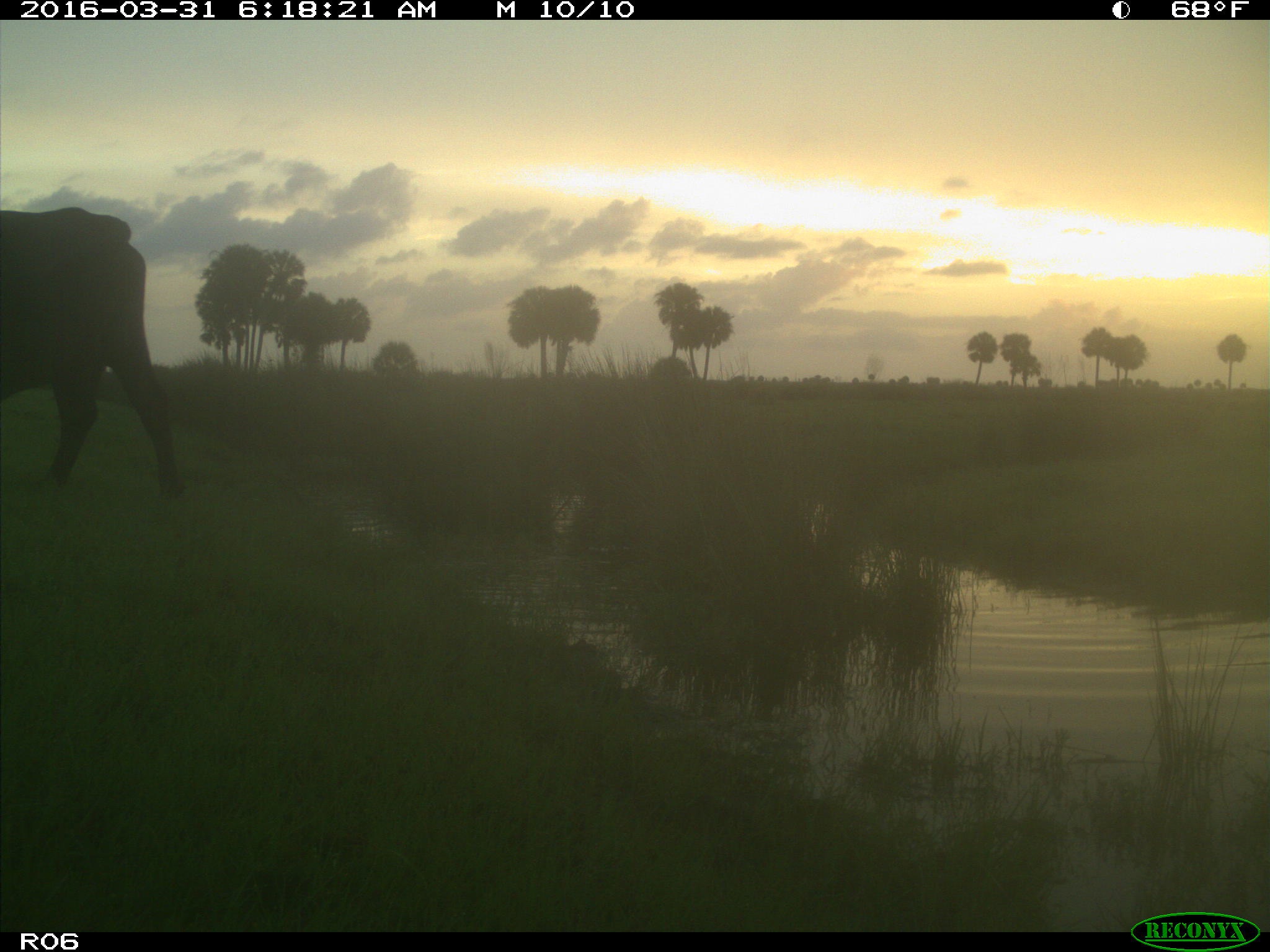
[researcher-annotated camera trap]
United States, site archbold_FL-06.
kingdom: Animalia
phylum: Chordata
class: Mammalia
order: Artiodactyla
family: Bovidae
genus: Bos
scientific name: Bos taurus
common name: domestic cow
Bos taurus (domestic cow).